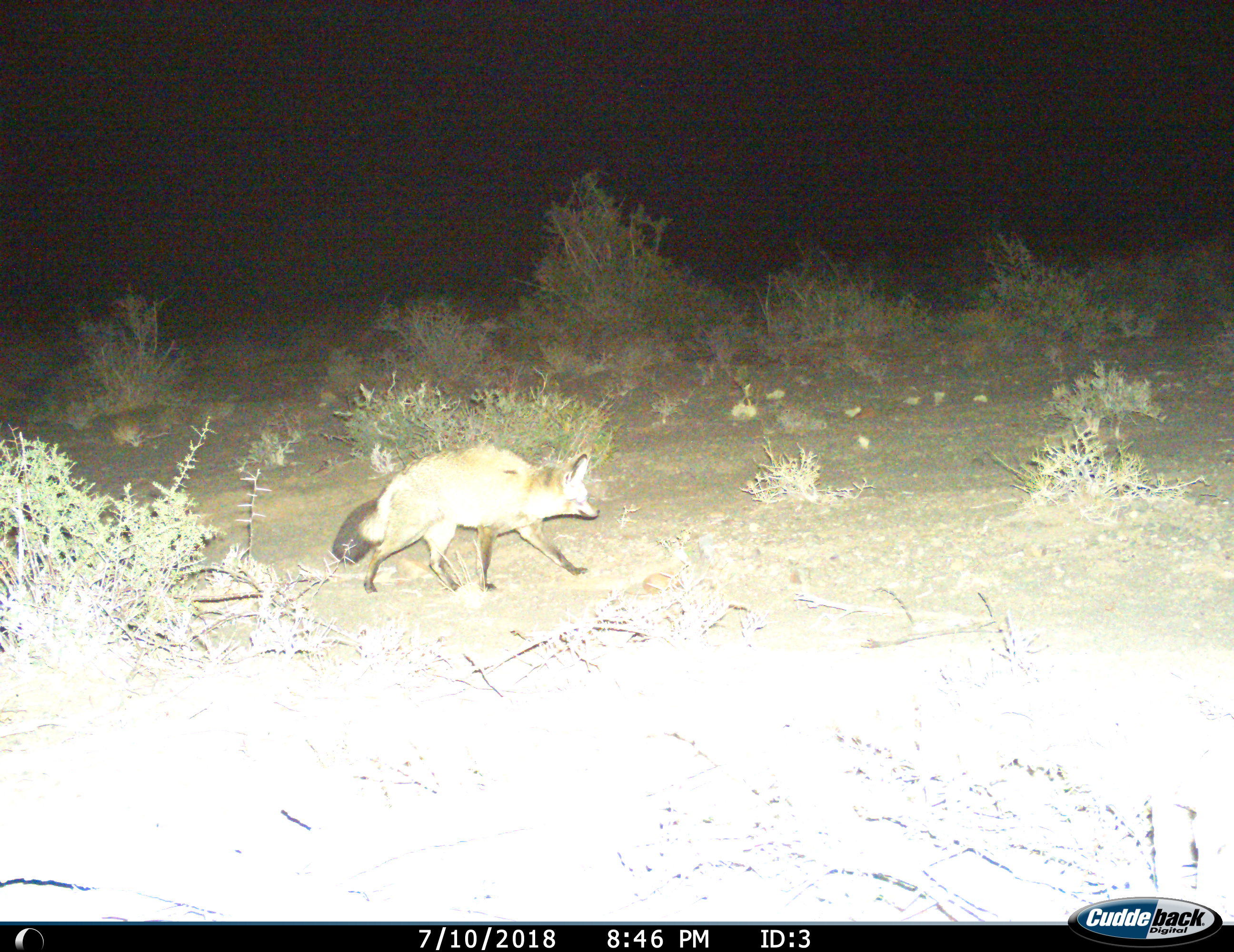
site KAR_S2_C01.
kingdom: Animalia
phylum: Chordata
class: Mammalia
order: Carnivora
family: Canidae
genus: Otocyon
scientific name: Otocyon megalotis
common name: bat-eared fox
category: foxbateared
Foxbateared (bat-eared fox) (Otocyon megalotis), count 1. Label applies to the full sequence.